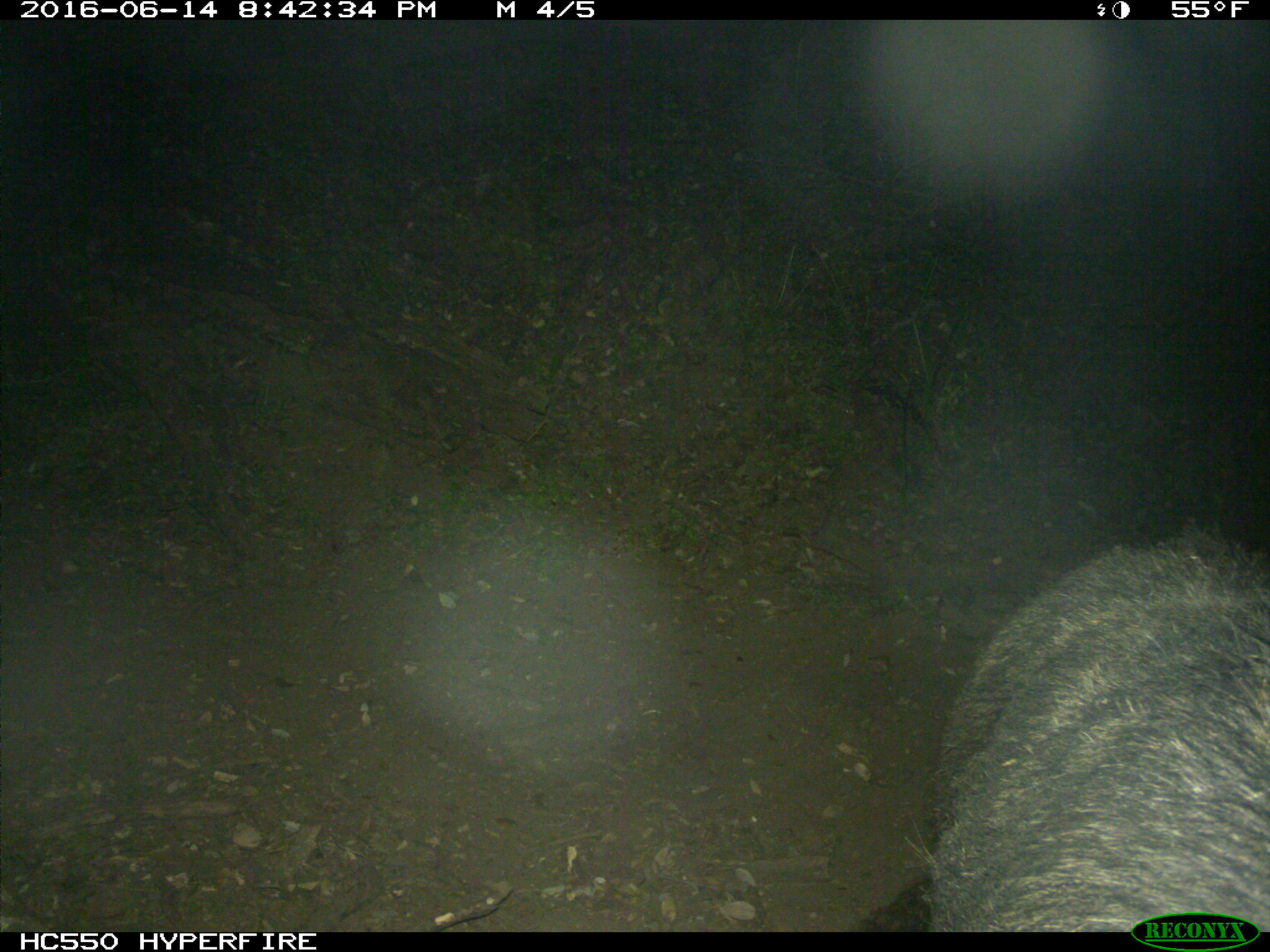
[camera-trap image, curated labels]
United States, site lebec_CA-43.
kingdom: Animalia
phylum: Chordata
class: Mammalia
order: Artiodactyla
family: Suidae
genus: Sus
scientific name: Sus scrofa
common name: wild boar